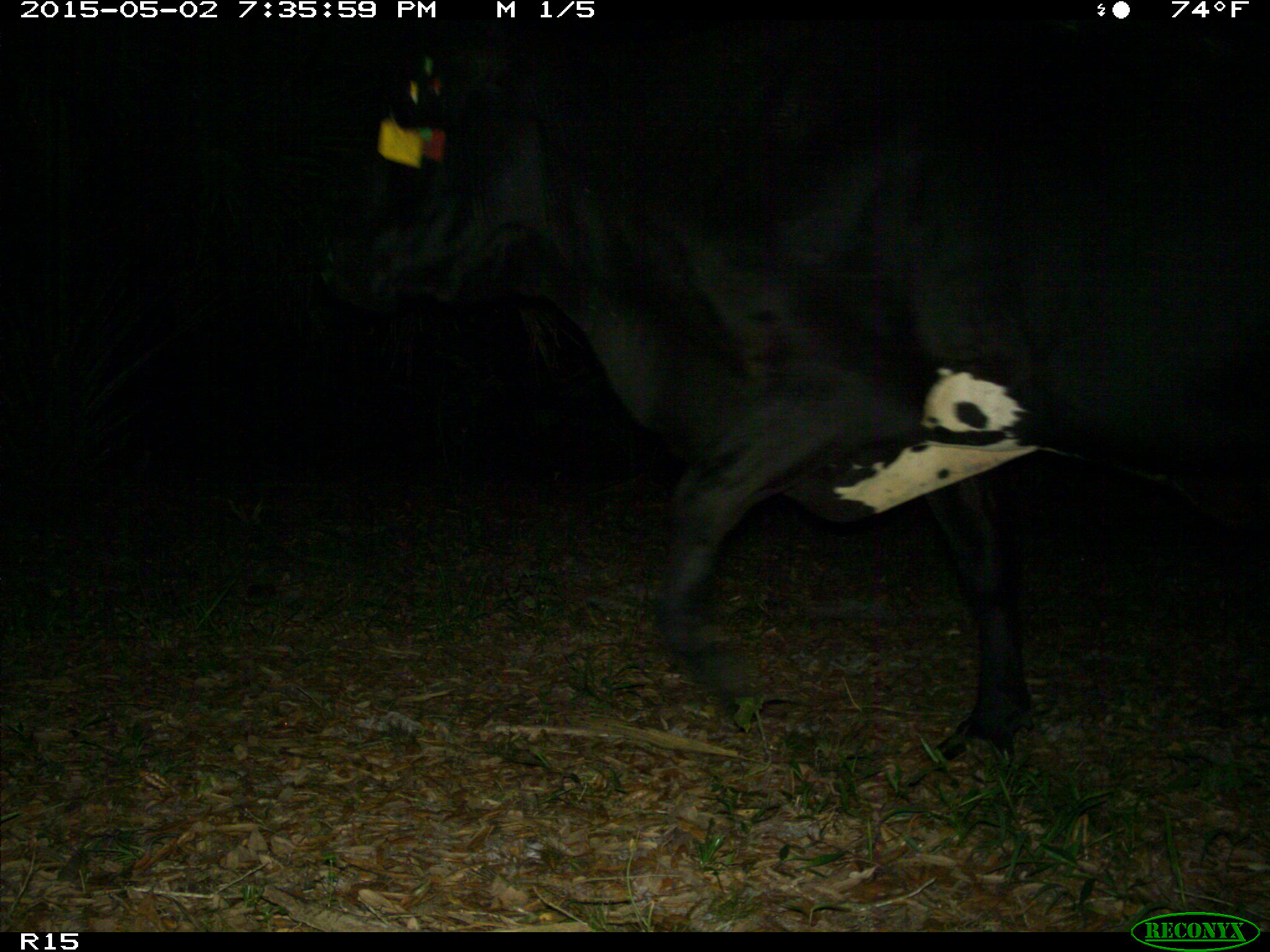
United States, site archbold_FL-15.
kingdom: Animalia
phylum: Chordata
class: Mammalia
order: Artiodactyla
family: Bovidae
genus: Bos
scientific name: Bos taurus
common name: domestic cow